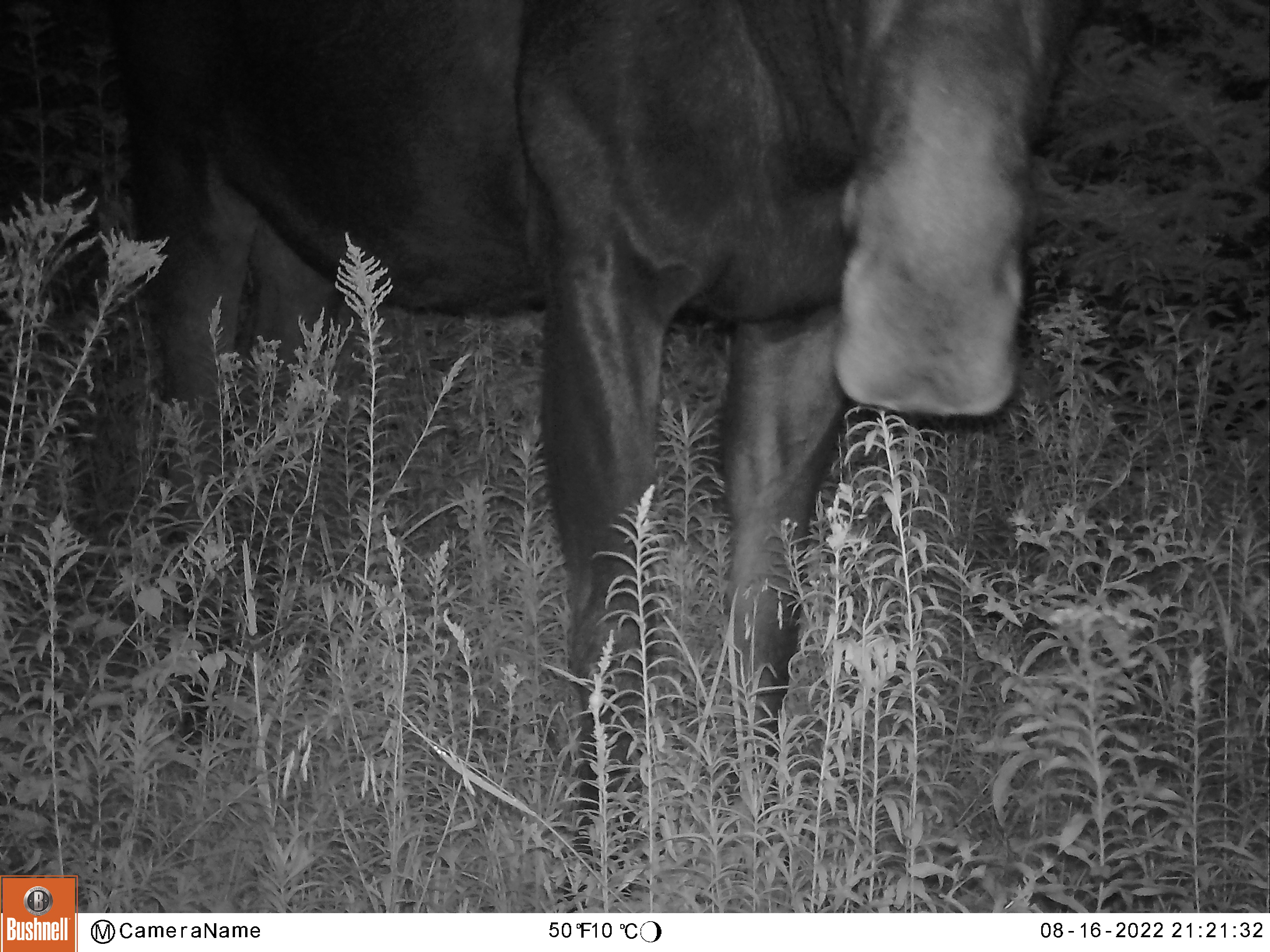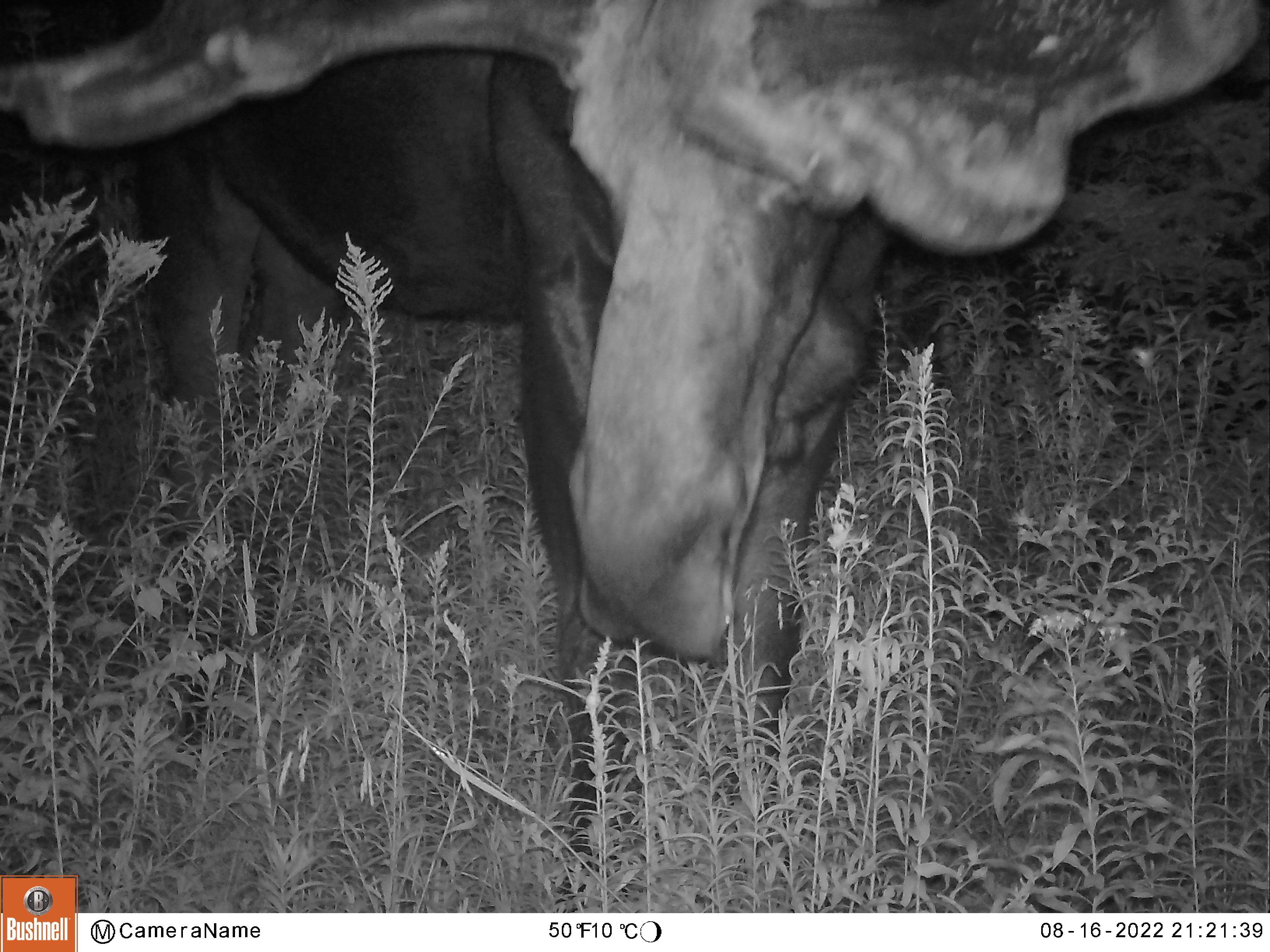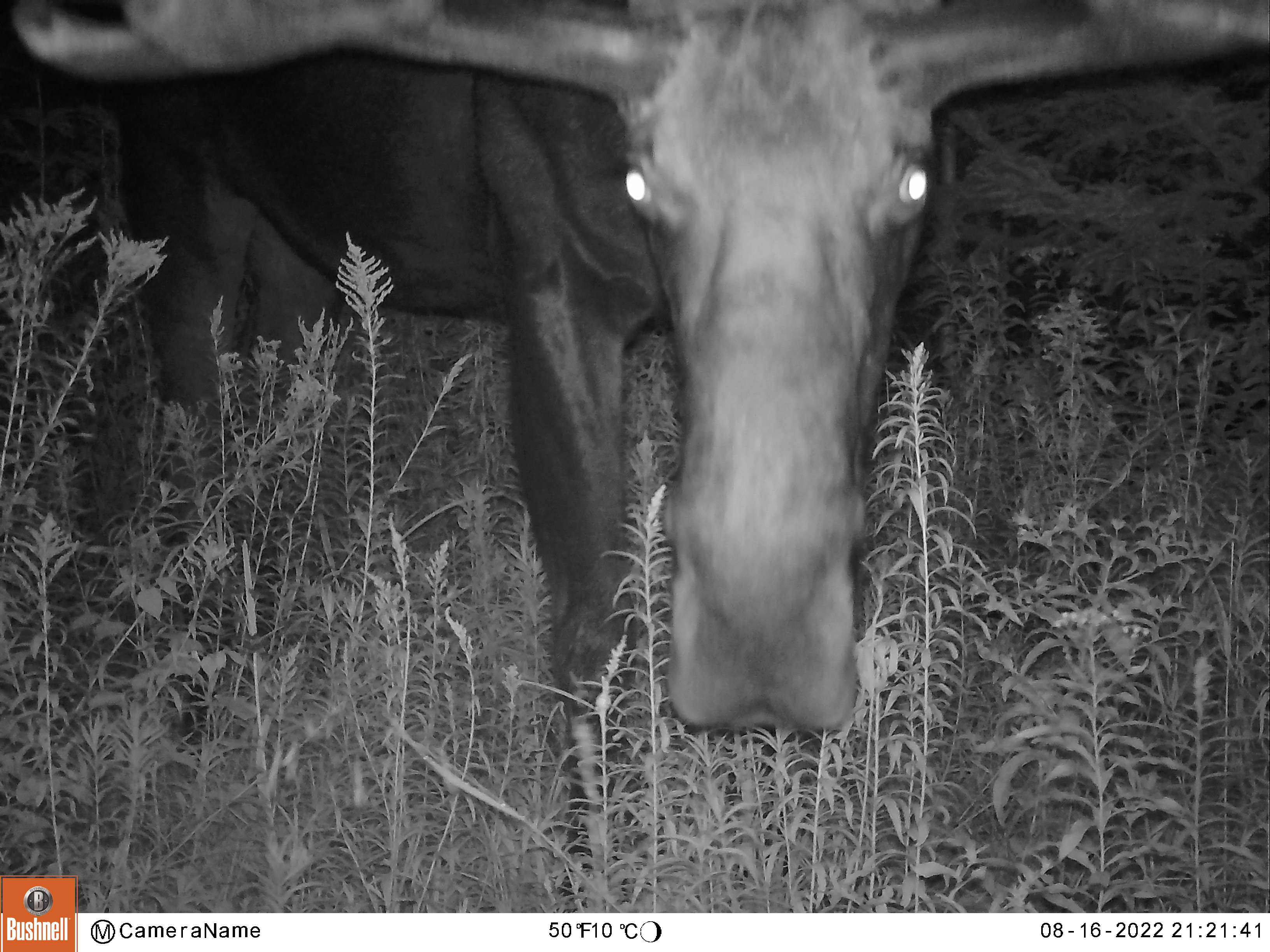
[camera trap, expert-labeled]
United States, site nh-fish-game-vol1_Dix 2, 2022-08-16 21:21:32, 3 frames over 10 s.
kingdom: Animalia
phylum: Chordata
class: Mammalia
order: Artiodactyla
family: Cervidae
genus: Alces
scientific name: Alces alces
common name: moose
Moose (Alces alces).